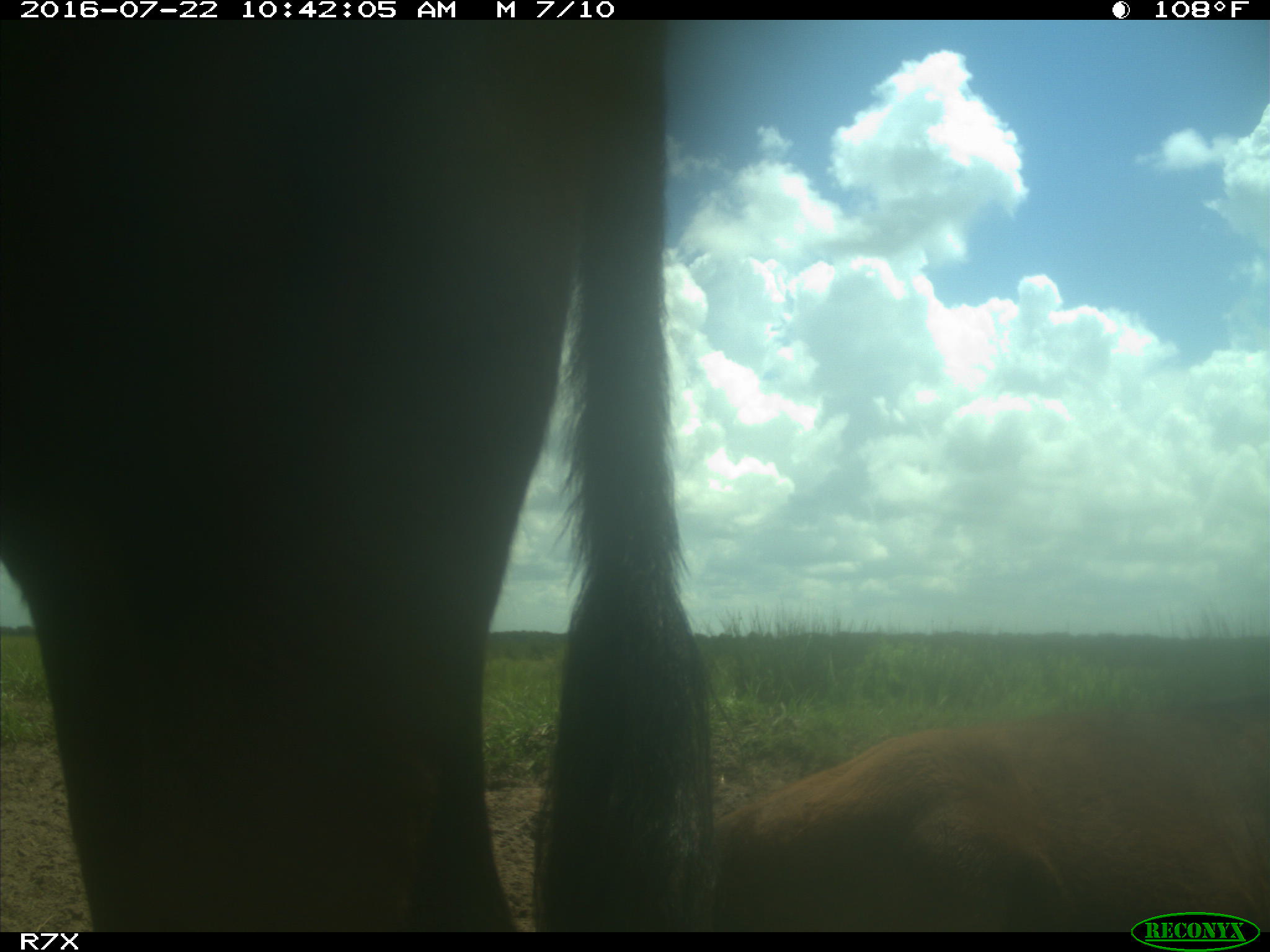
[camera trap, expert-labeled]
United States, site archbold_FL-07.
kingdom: Animalia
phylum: Chordata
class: Mammalia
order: Artiodactyla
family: Bovidae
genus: Bos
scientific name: Bos taurus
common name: domestic cow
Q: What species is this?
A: Bos taurus (domestic cow).